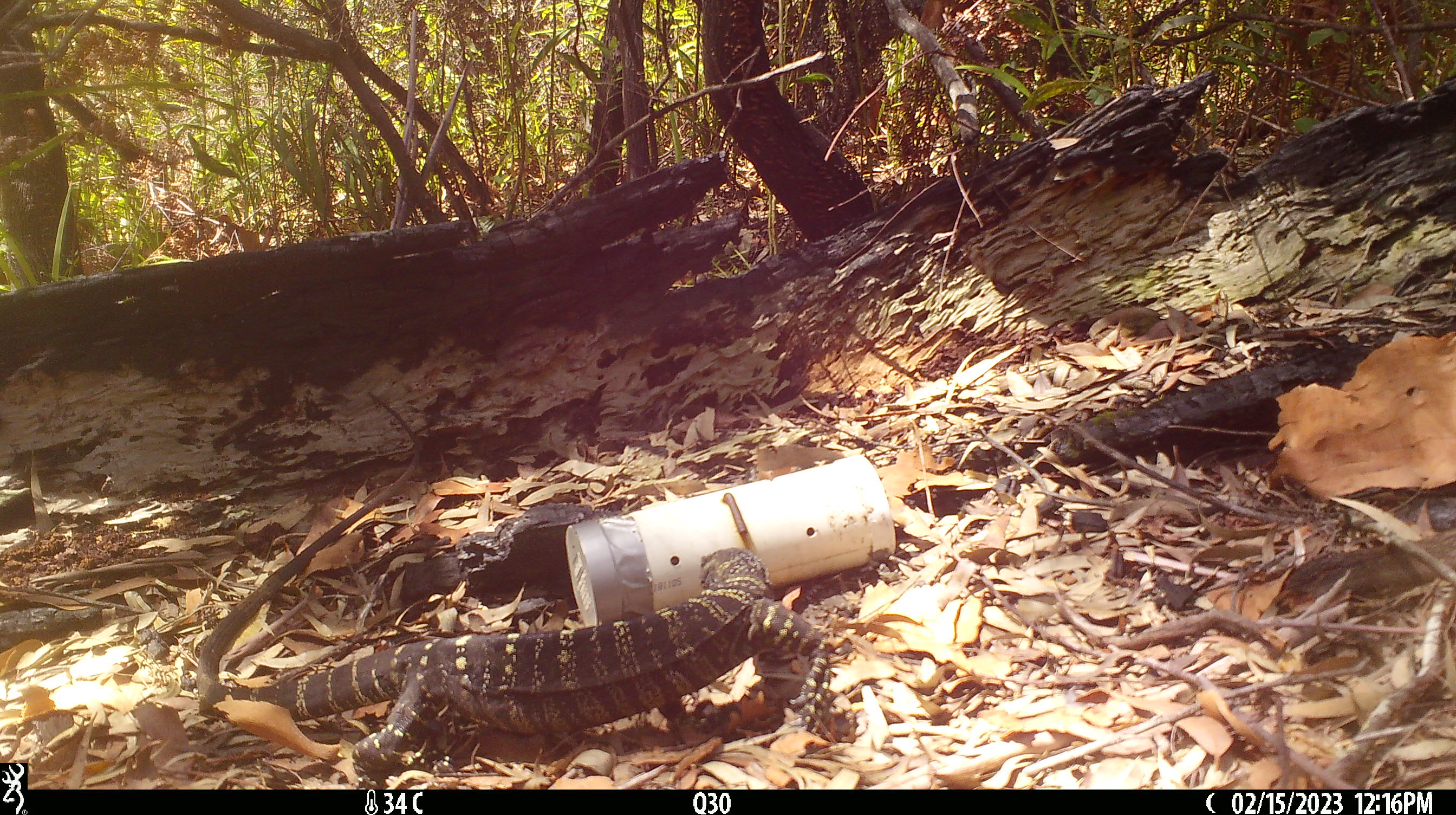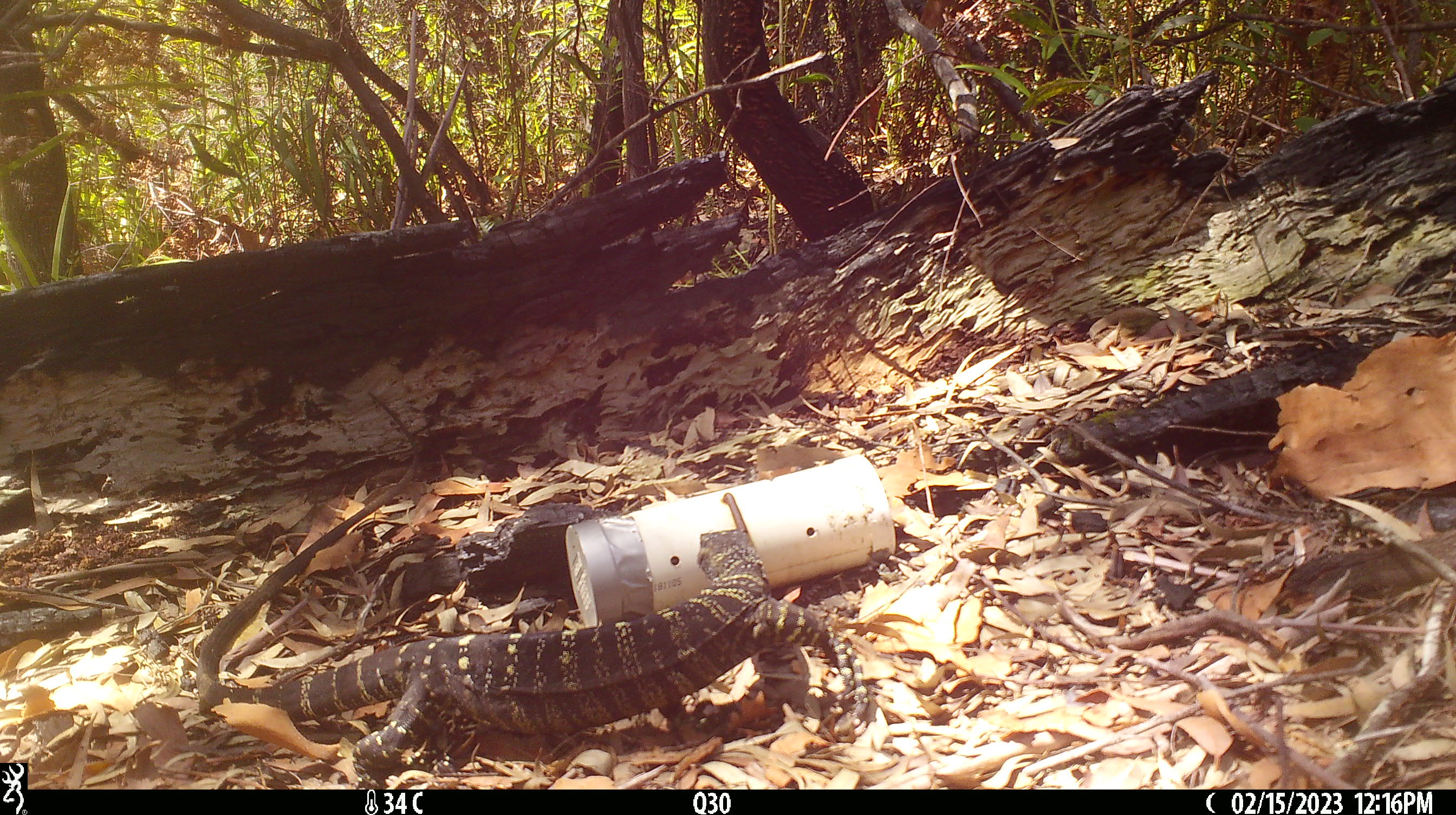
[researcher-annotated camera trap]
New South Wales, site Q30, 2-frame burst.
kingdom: Animalia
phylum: Chordata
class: Reptilia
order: Squamata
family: Varanidae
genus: Varanus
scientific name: Varanus varius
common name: lace monitor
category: goanna